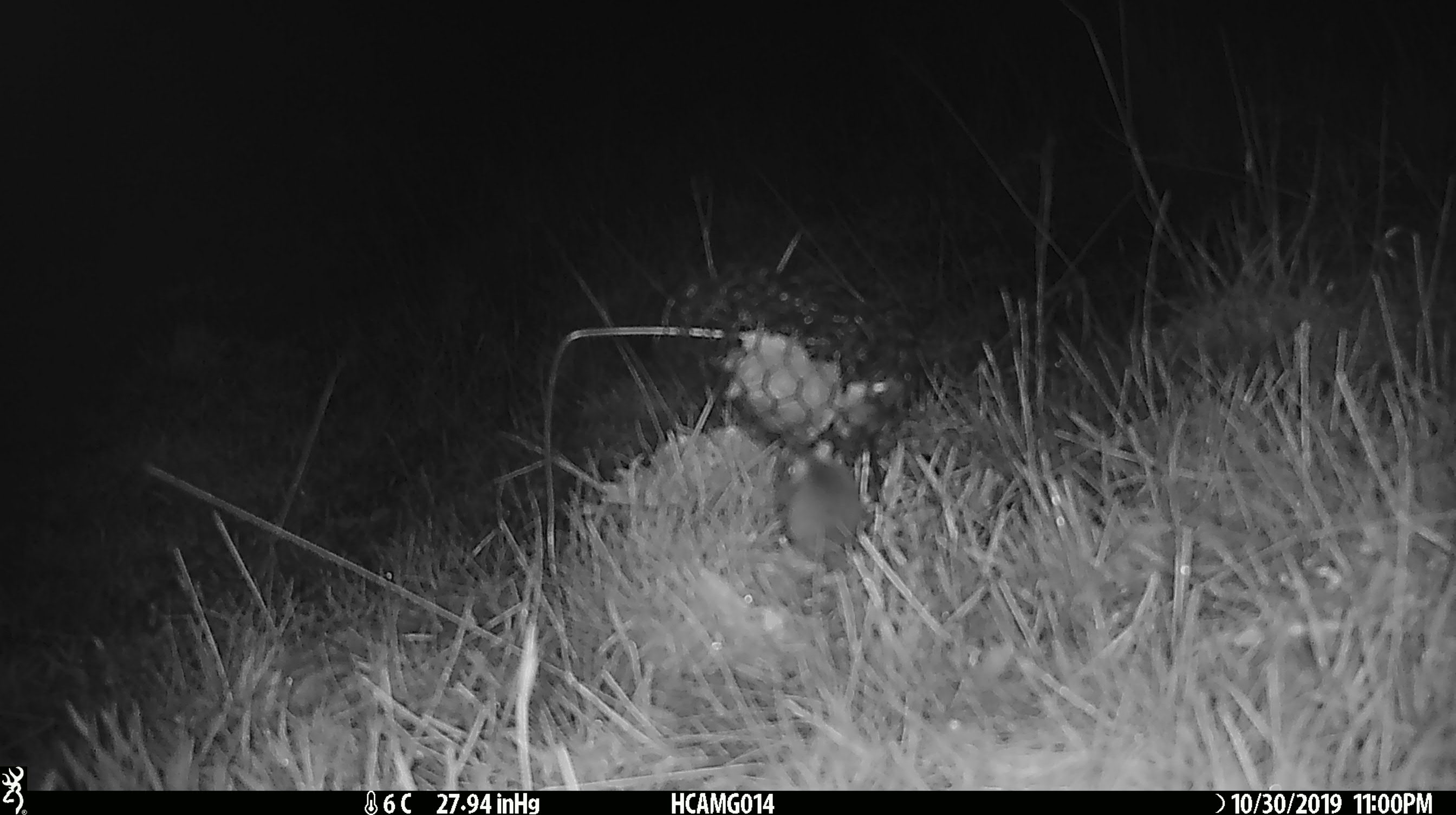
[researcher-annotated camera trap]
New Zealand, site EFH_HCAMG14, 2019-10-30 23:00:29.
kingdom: Animalia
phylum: Chordata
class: Mammalia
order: Rodentia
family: Muridae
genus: Mus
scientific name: Mus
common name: mouse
Mouse (Mus).